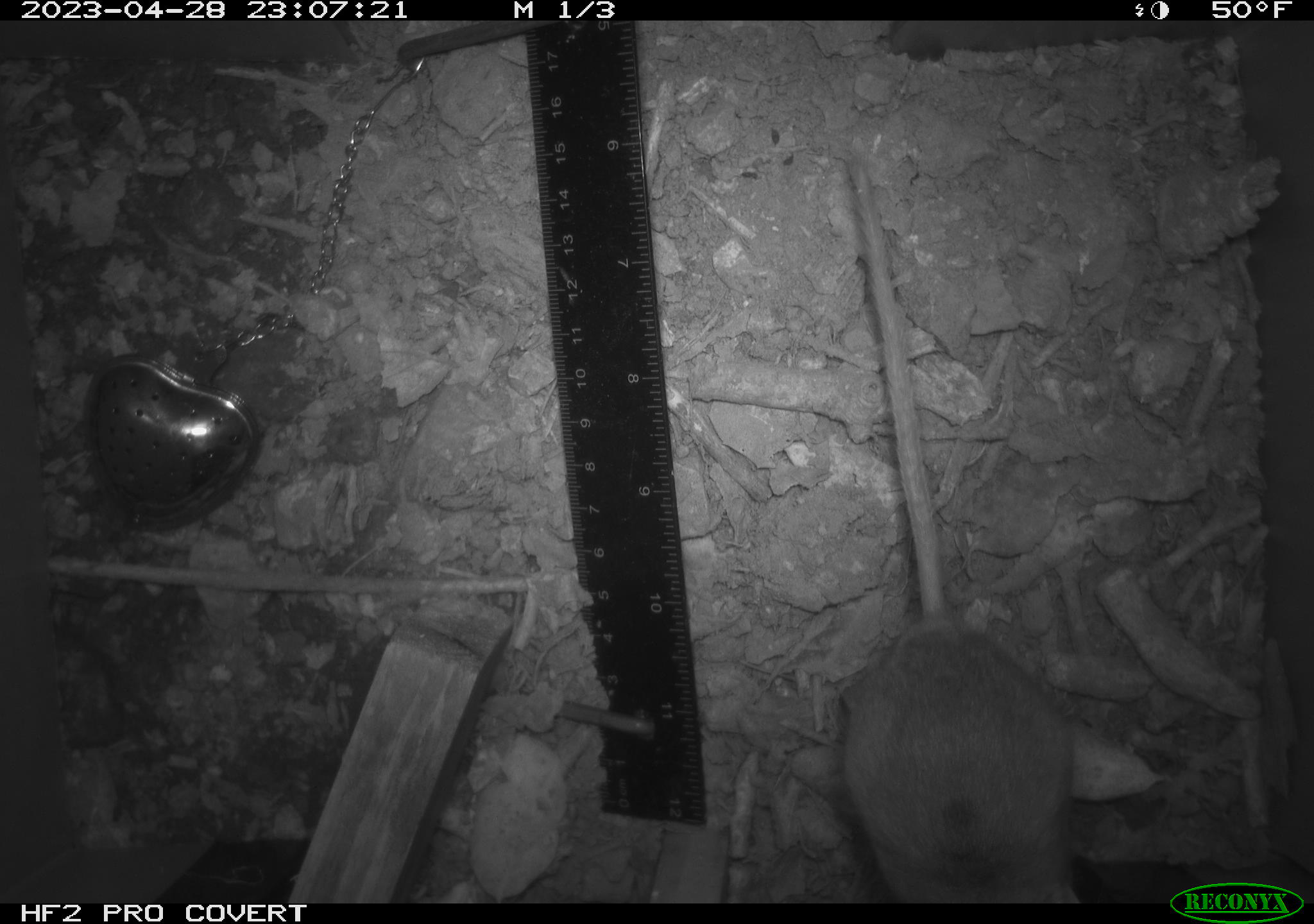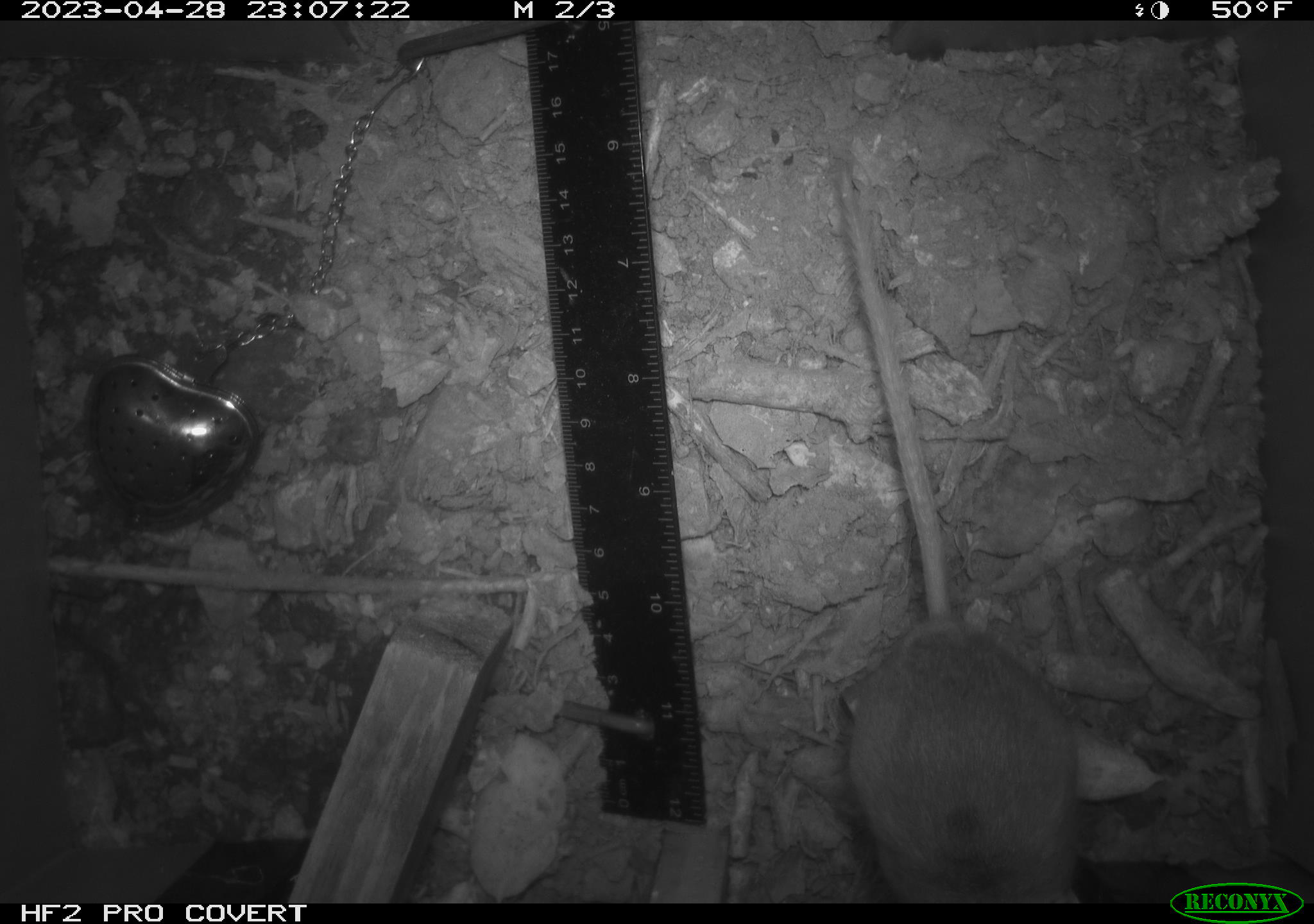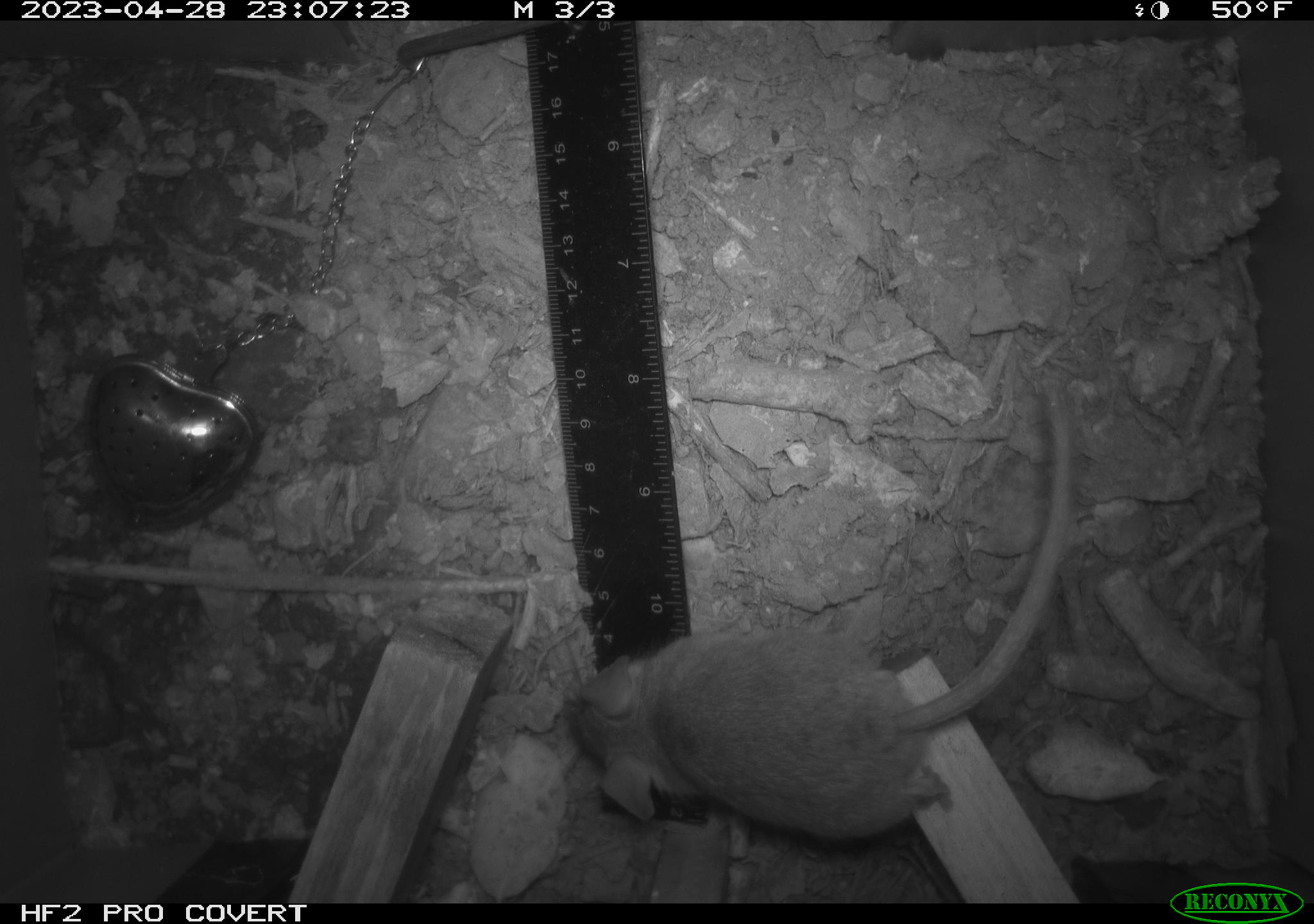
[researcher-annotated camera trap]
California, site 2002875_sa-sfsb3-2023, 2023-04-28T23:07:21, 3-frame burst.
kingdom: Animalia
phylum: Chordata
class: Mammalia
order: Rodentia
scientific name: Rodentia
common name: mouse species